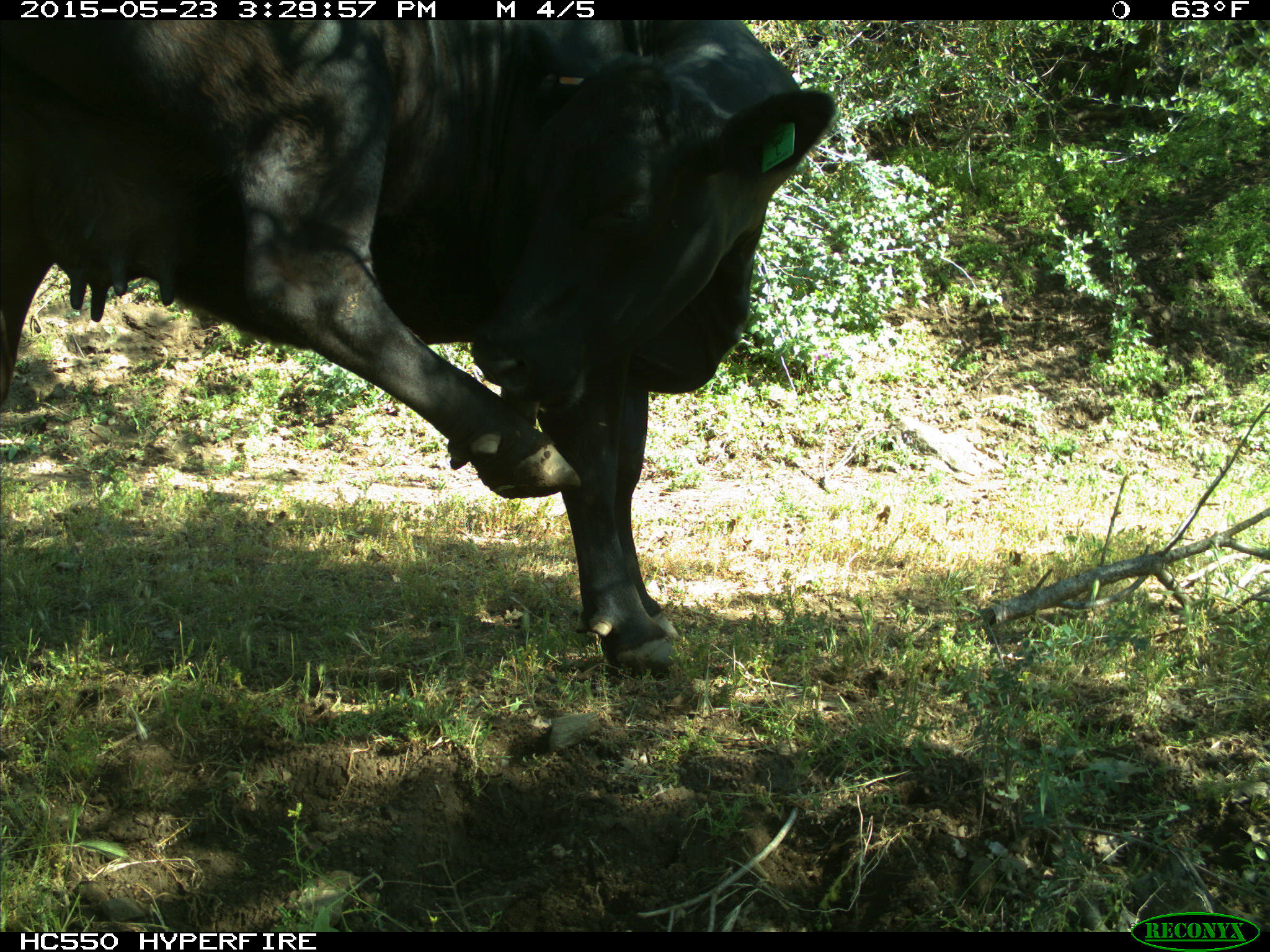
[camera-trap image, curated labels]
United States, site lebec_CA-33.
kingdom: Animalia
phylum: Chordata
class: Mammalia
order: Artiodactyla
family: Bovidae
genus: Bos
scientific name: Bos taurus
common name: domestic cow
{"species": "Bos taurus (domestic cow)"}